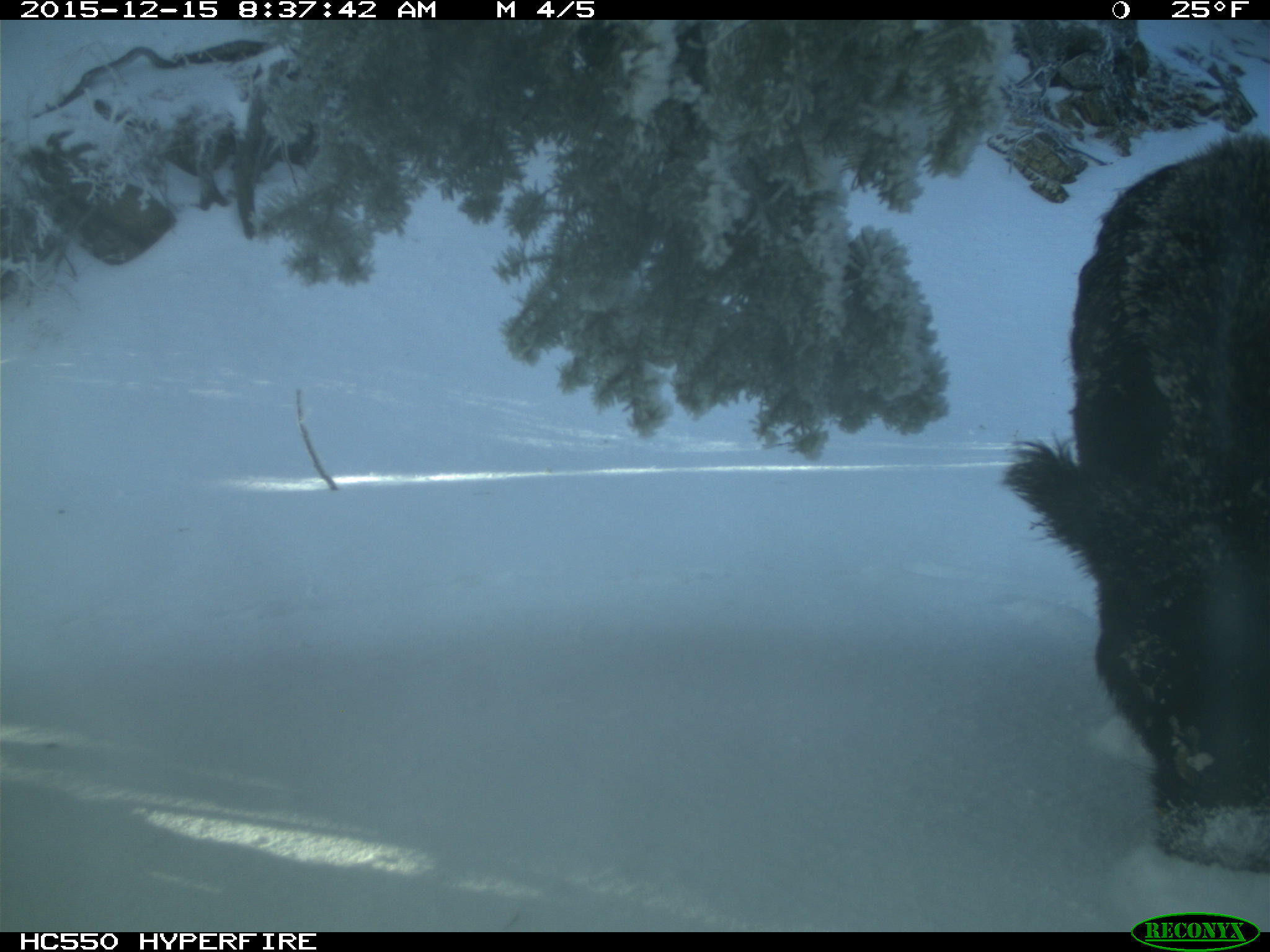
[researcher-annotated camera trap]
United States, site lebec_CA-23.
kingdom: Animalia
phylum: Chordata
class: Mammalia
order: Artiodactyla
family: Suidae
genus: Sus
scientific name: Sus scrofa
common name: wild boar